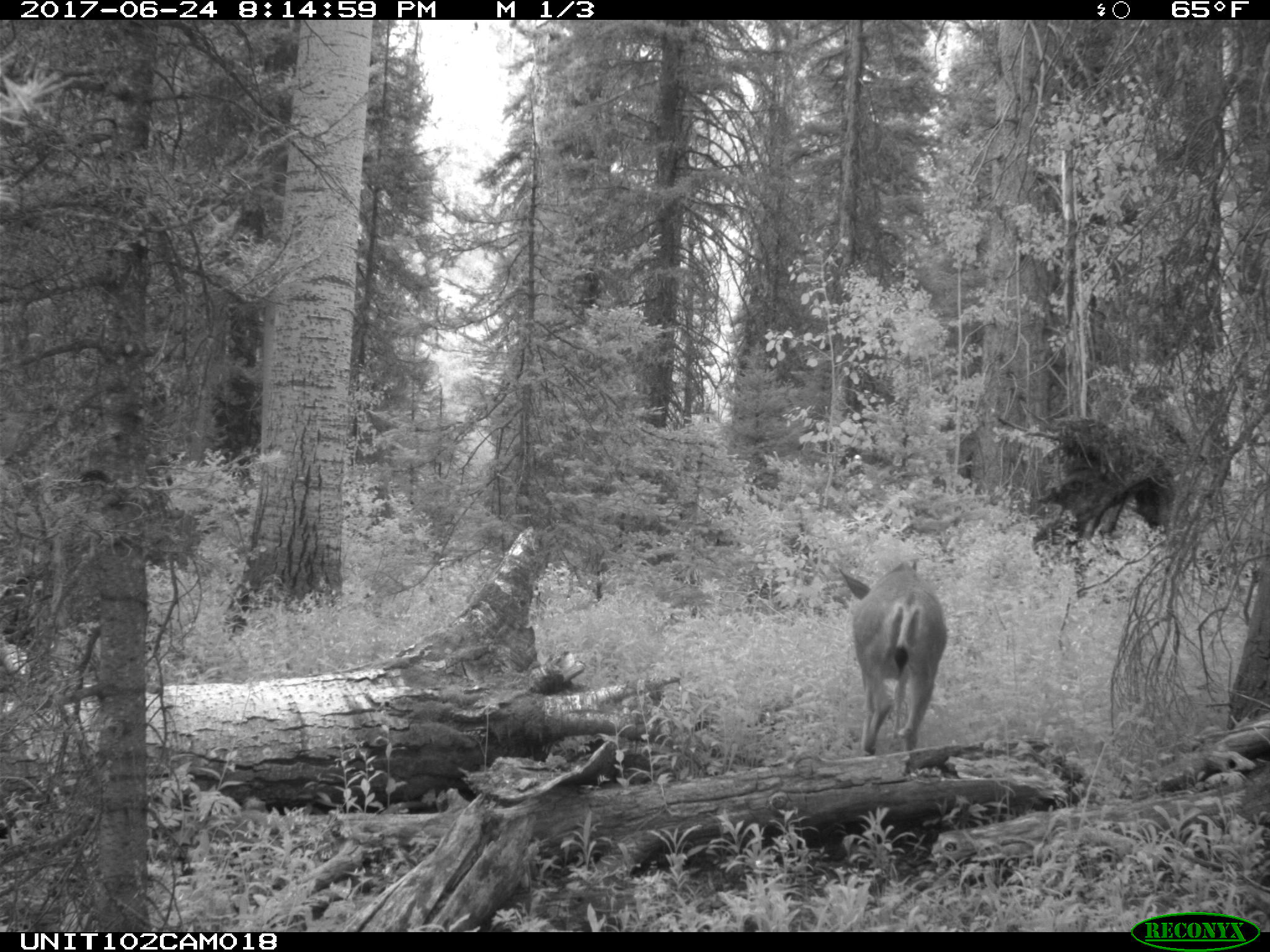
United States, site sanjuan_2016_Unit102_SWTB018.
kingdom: Animalia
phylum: Chordata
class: Mammalia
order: Artiodactyla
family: Cervidae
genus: Odocoileus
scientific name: Odocoileus hemionus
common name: mule deer